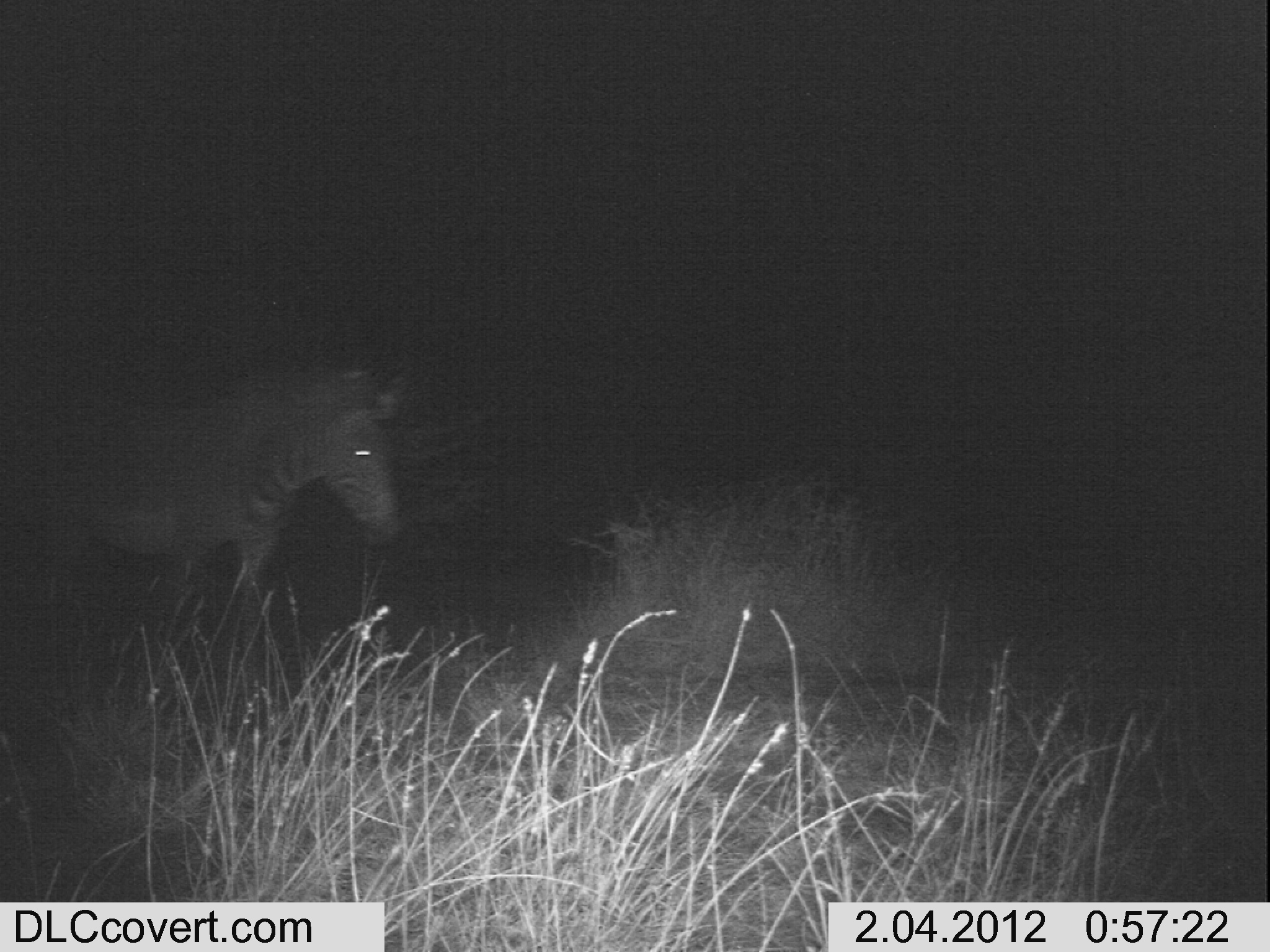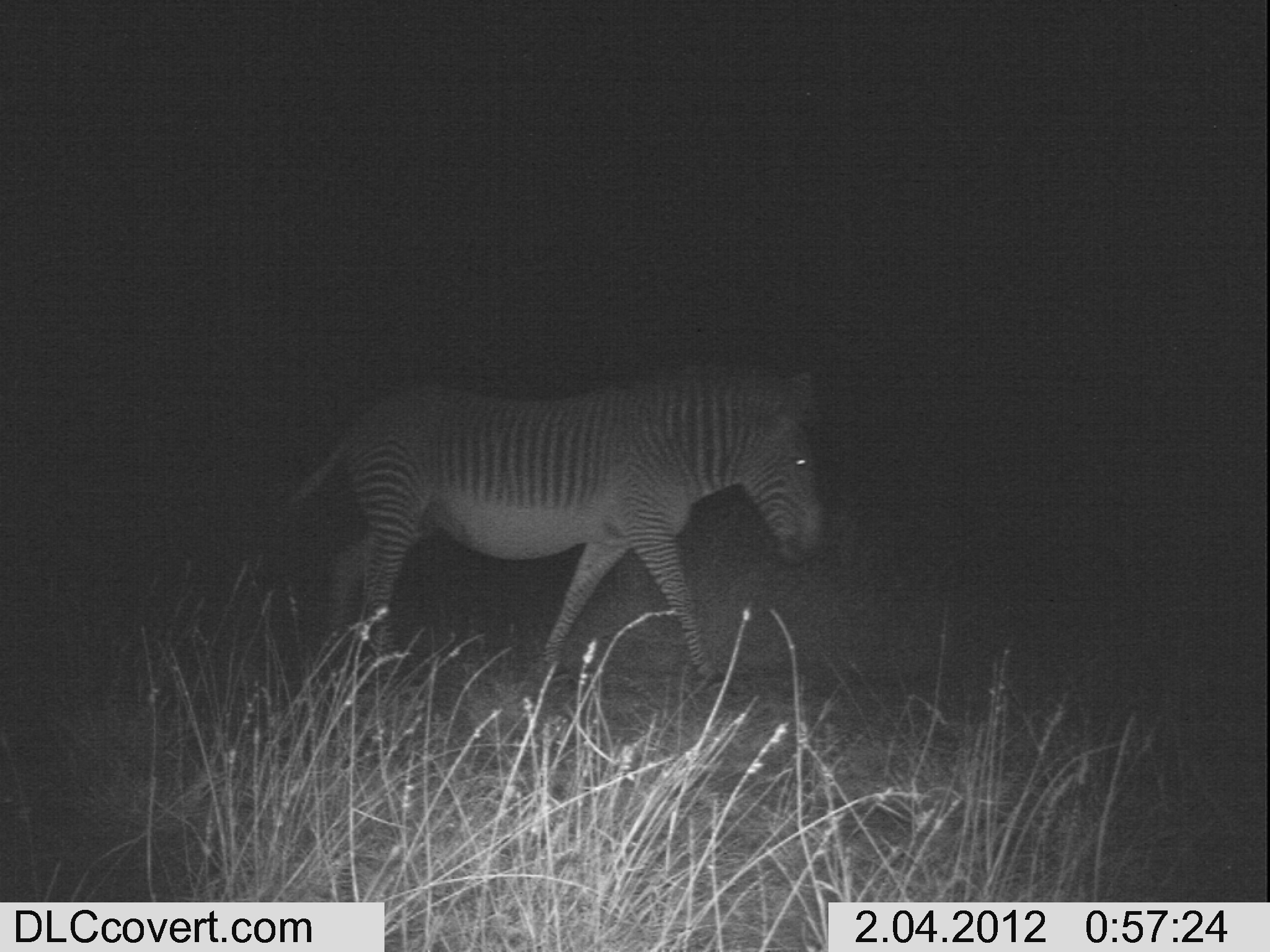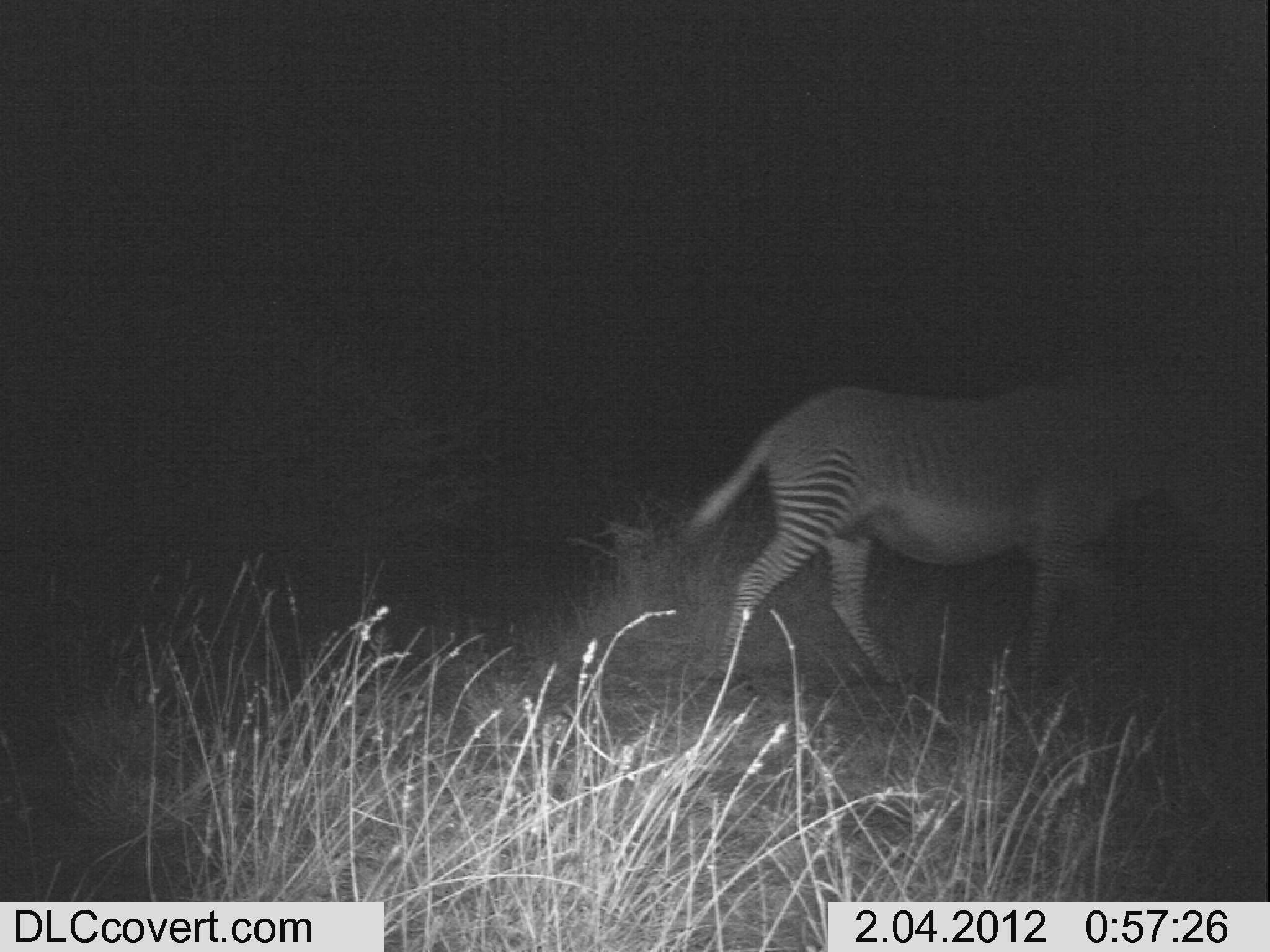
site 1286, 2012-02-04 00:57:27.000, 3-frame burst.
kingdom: Animalia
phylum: Chordata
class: Mammalia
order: Perissodactyla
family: Equidae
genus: Equus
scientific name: Equus grevyi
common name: grévy's zebra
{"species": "Equus grevyi (grévy's zebra)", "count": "1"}